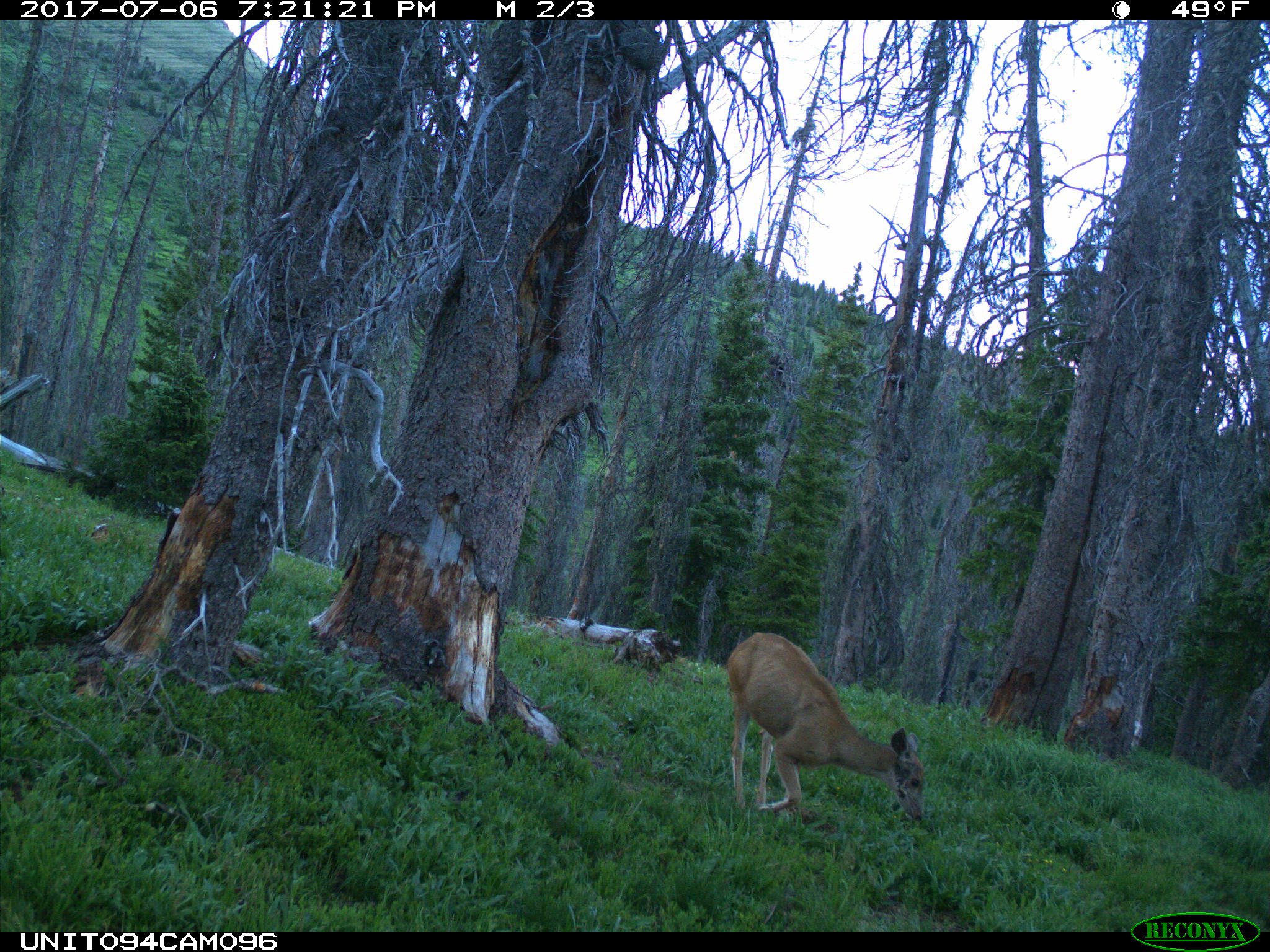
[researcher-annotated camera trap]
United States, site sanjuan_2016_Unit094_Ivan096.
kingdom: Animalia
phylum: Chordata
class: Mammalia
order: Artiodactyla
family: Cervidae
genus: Odocoileus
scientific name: Odocoileus hemionus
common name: mule deer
Odocoileus hemionus (mule deer).